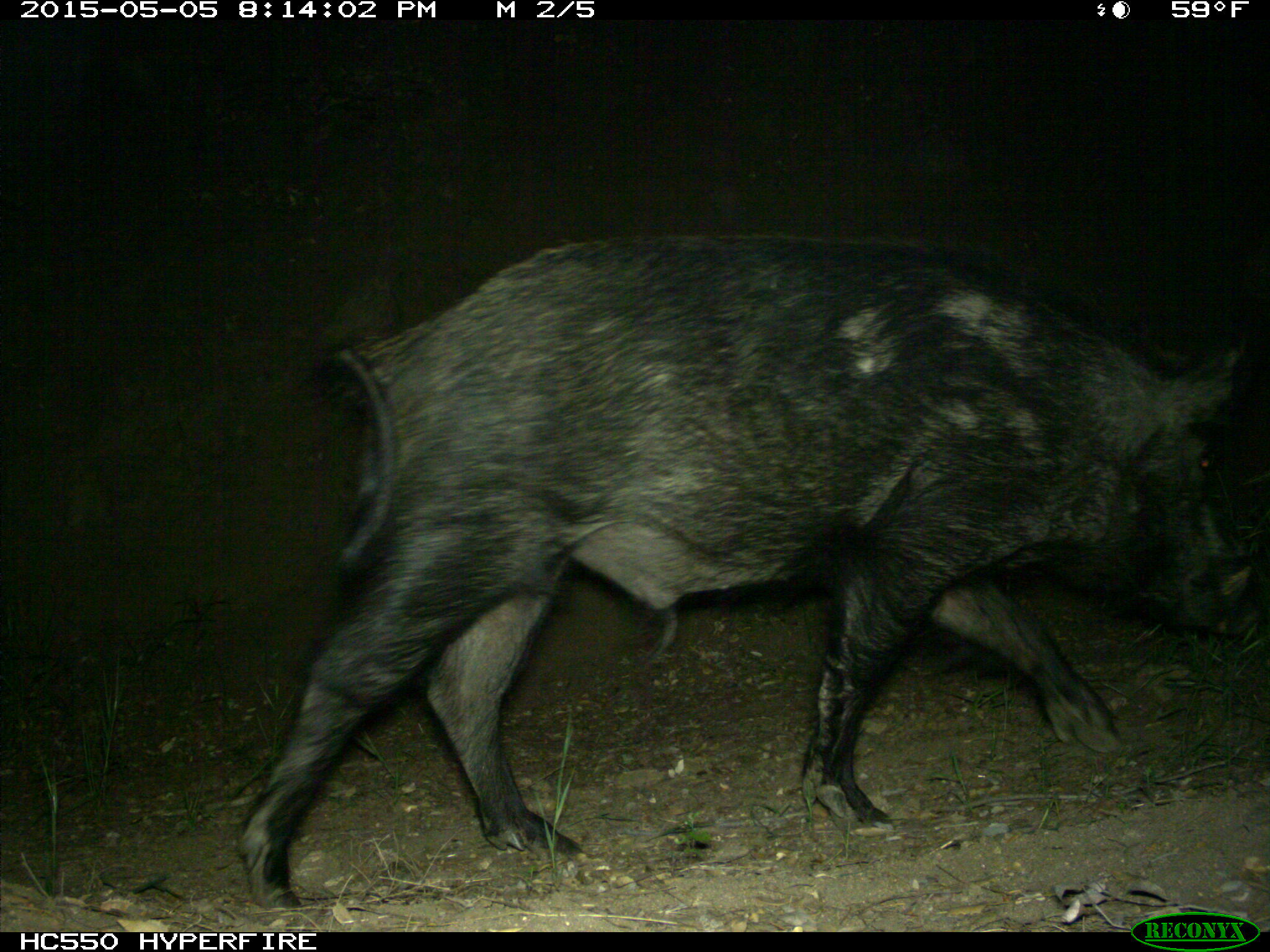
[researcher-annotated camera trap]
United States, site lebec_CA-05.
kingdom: Animalia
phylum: Chordata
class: Mammalia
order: Artiodactyla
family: Suidae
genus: Sus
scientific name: Sus scrofa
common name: wild boar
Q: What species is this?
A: Sus scrofa (wild boar).